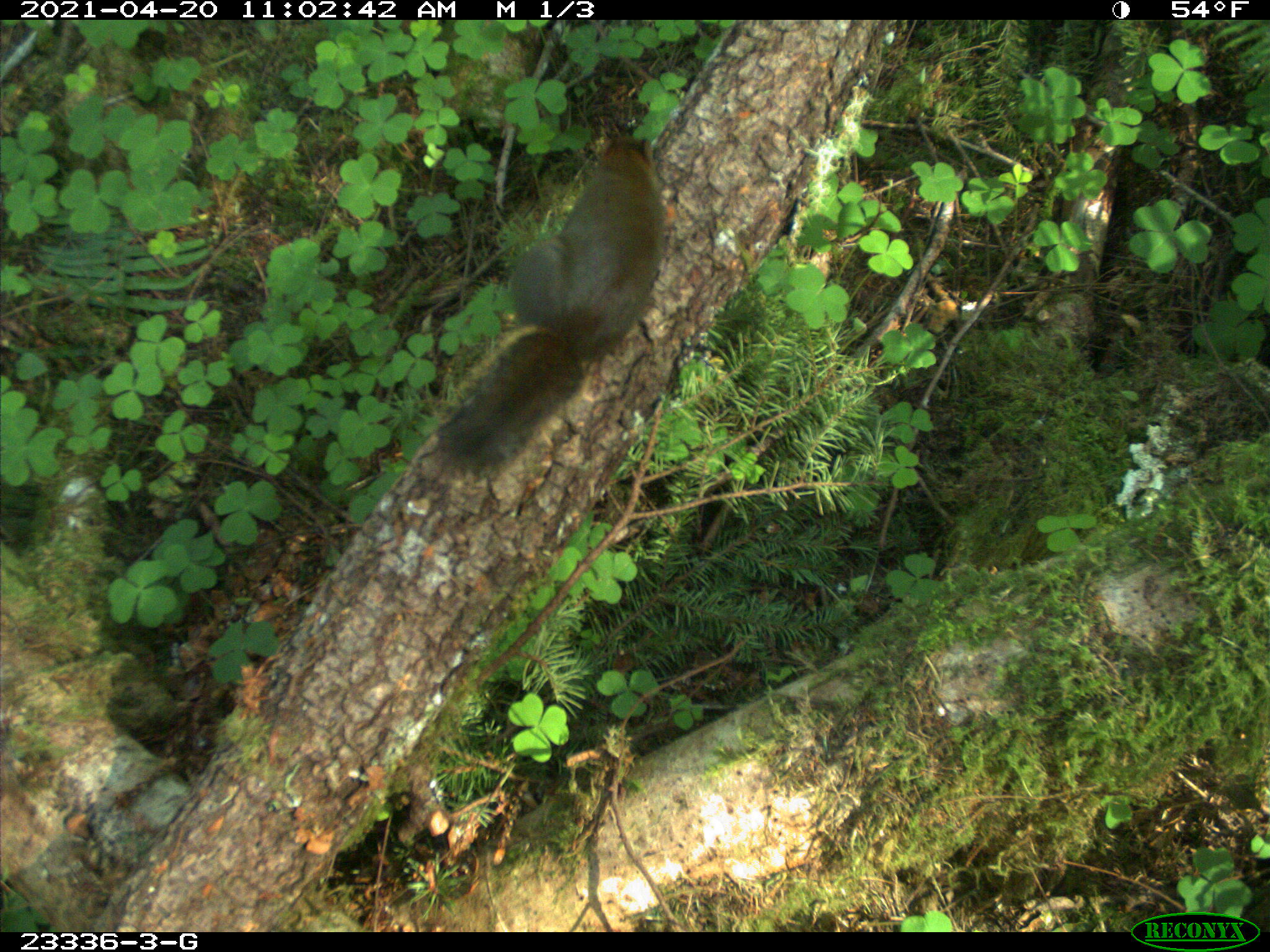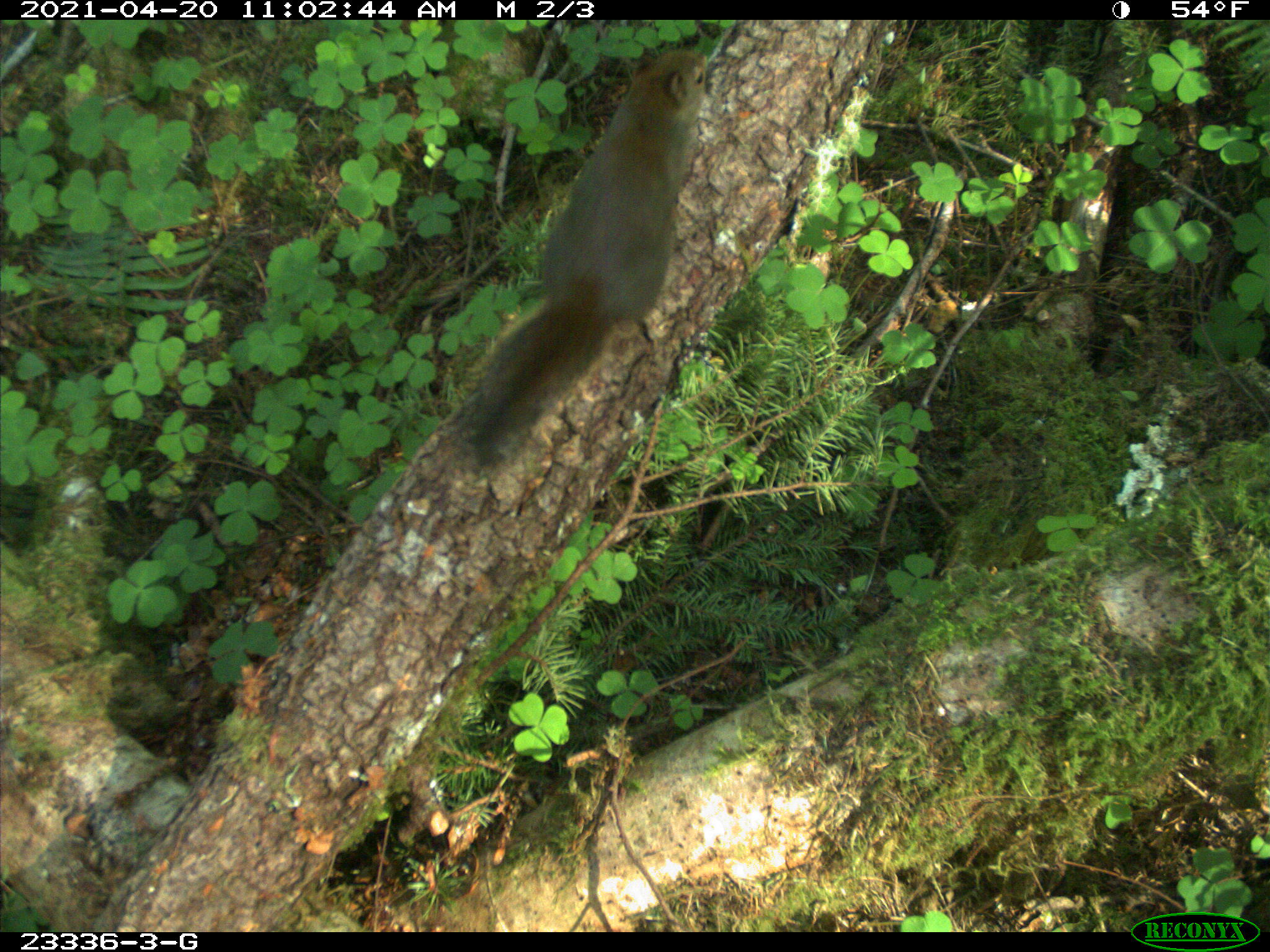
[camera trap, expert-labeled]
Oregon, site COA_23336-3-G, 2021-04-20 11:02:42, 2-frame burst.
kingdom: Animalia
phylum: Chordata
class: Mammalia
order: Rodentia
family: Sciuridae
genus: Tamiasciurus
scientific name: Tamiasciurus douglasii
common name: douglas squirrel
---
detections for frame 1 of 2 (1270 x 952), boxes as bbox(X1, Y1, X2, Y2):
douglas squirrel: bbox(425, 135, 671, 484)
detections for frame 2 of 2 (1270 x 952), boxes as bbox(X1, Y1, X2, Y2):
douglas squirrel: bbox(454, 53, 715, 471)